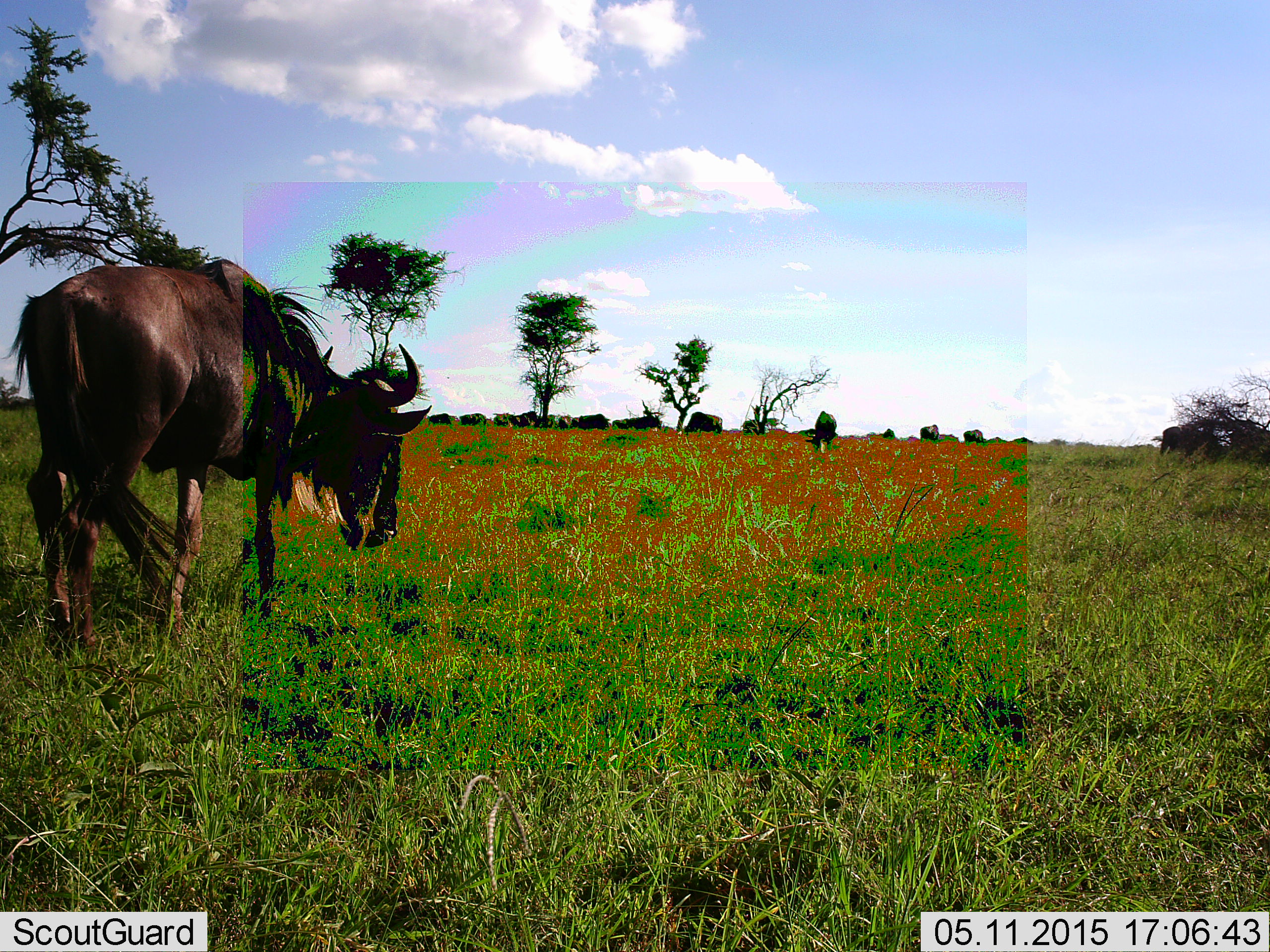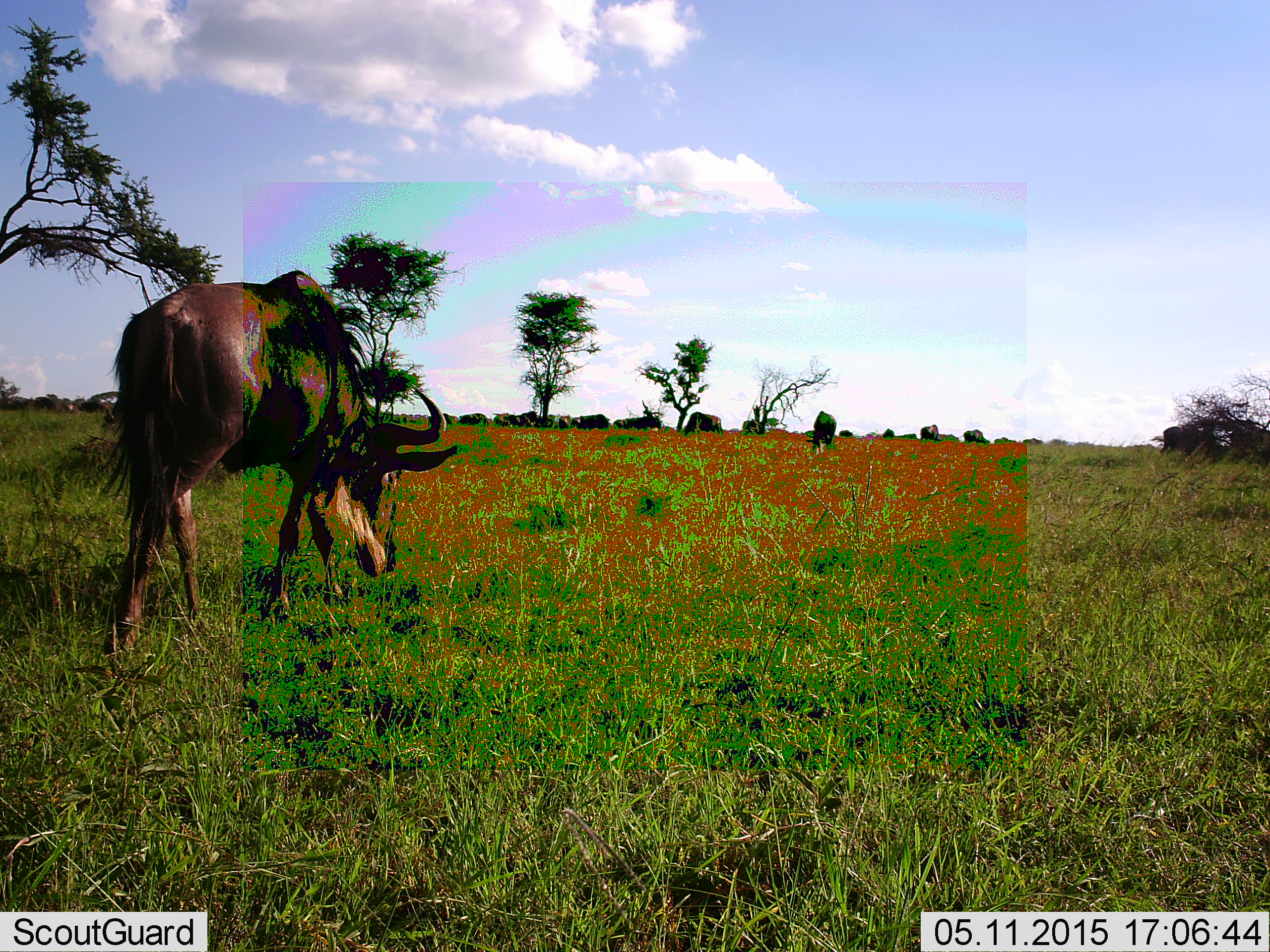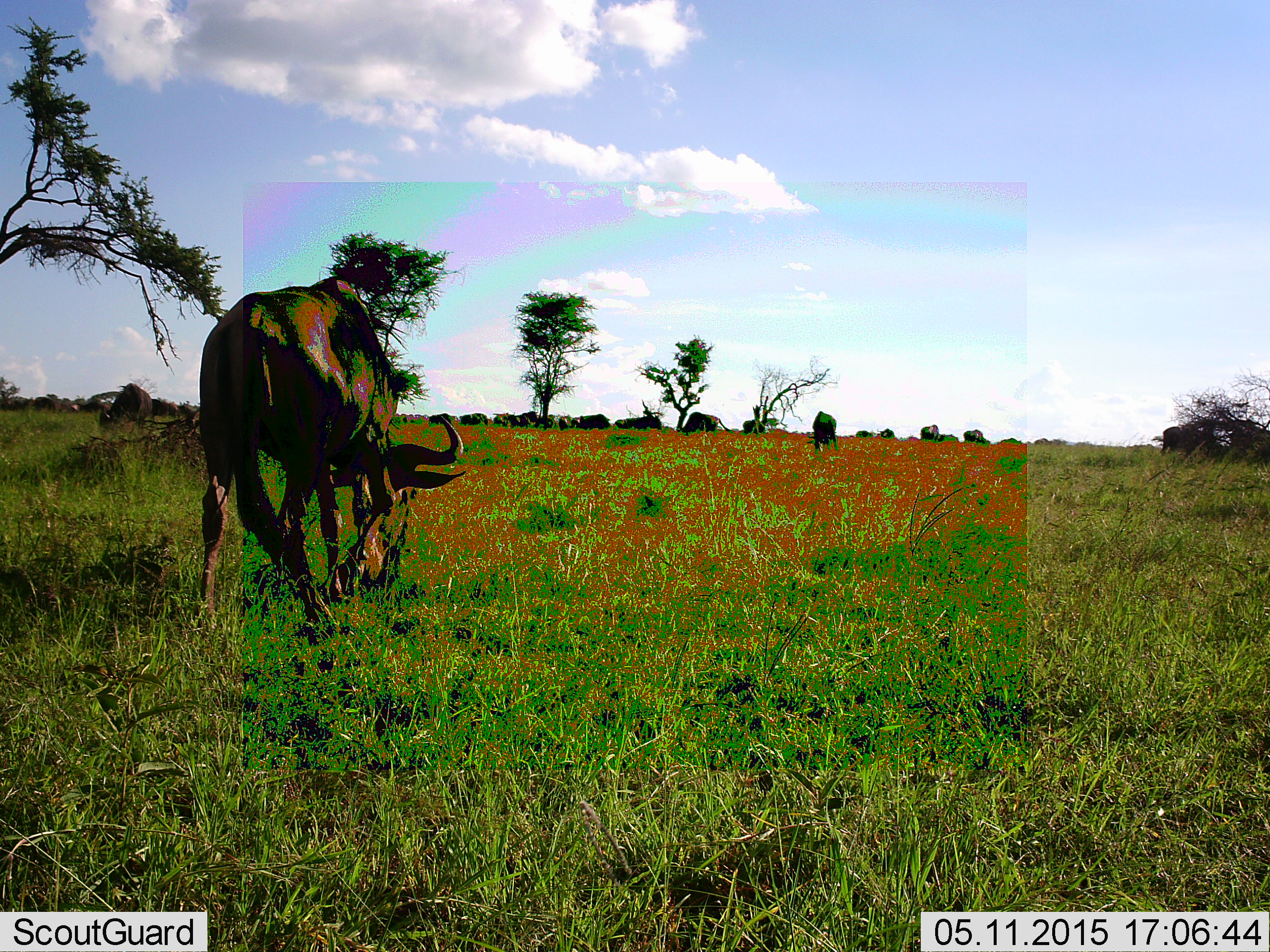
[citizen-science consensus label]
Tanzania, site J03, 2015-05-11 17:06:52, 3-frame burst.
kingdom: Animalia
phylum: Chordata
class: Mammalia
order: Artiodactyla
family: Bovidae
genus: Connochaetes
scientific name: Connochaetes taurinus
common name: blue wildebeest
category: wildebeest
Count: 5.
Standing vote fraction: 20%.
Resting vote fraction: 0%.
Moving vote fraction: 70%.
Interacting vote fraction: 0%.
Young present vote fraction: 0%.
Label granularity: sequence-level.